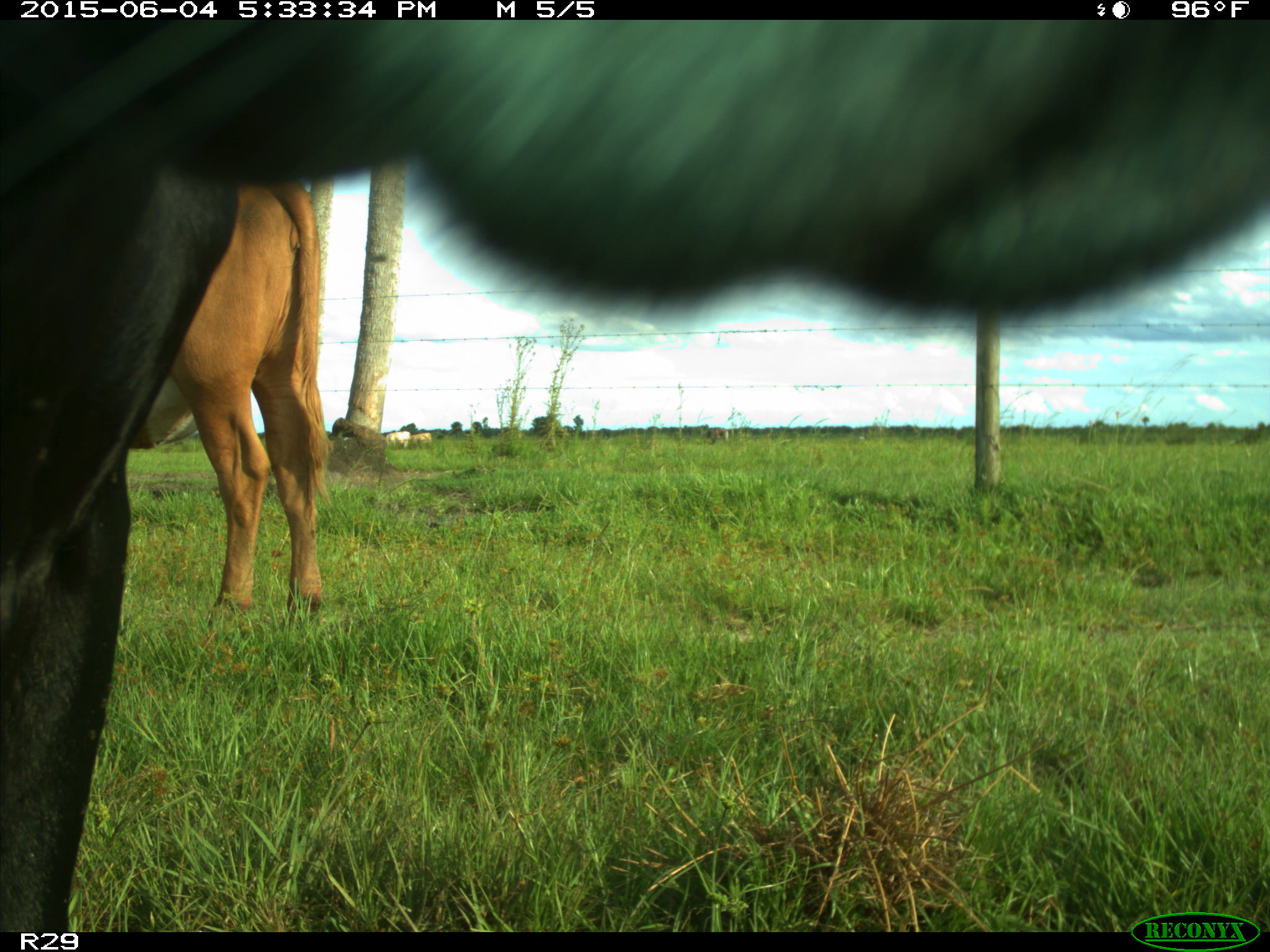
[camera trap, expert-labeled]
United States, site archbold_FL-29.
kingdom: Animalia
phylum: Chordata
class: Mammalia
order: Artiodactyla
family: Bovidae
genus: Bos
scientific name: Bos taurus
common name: domestic cow